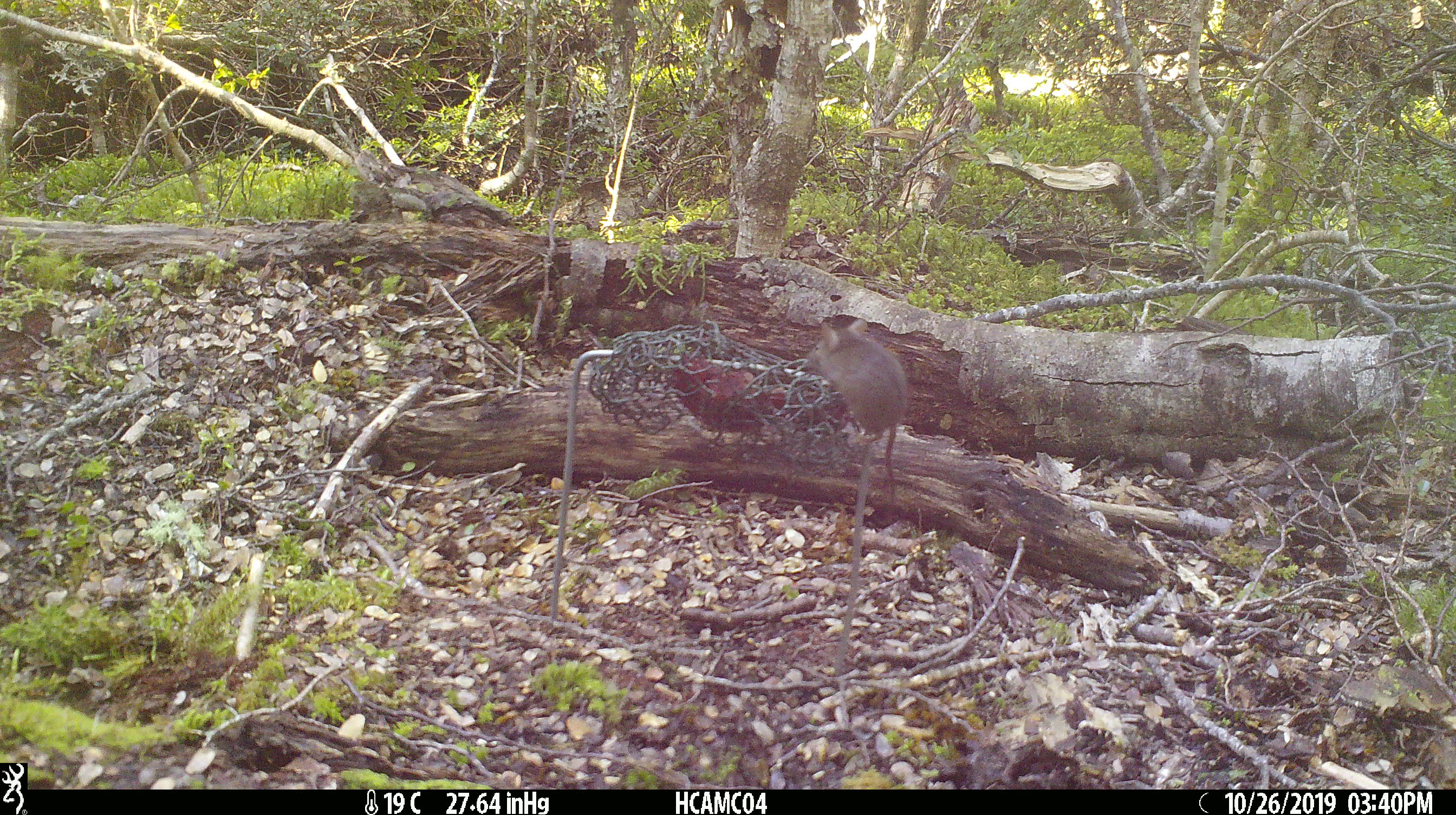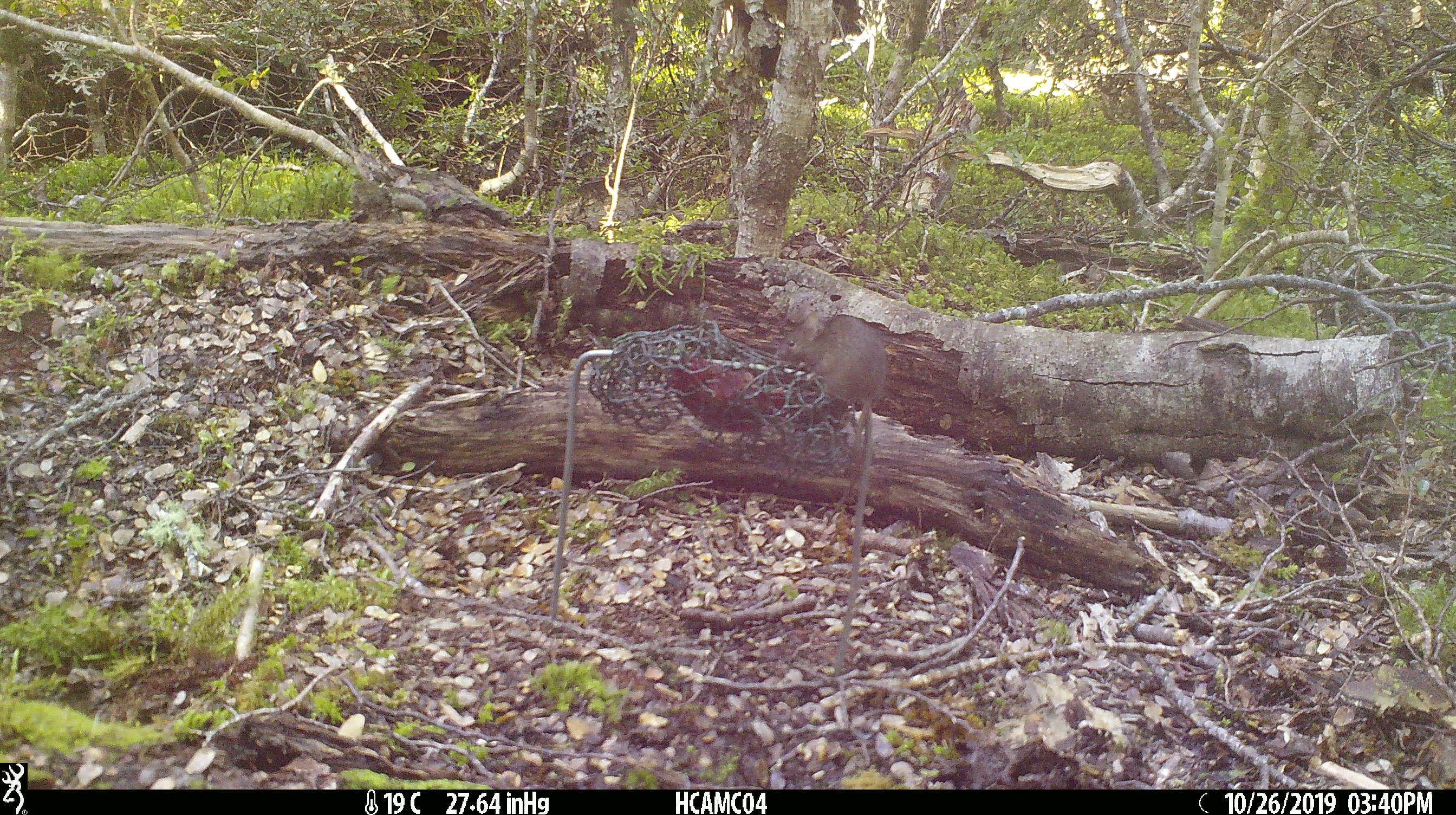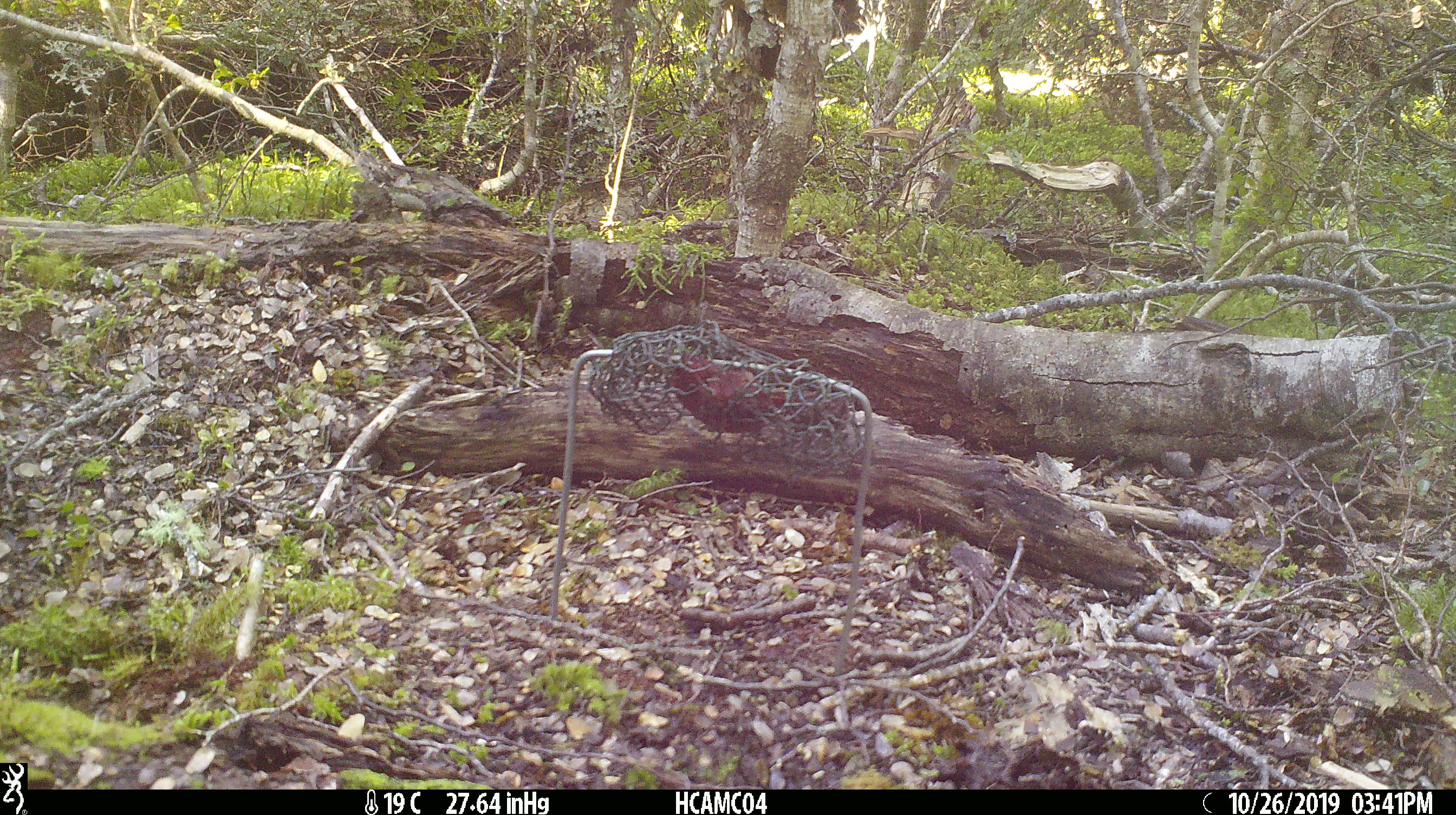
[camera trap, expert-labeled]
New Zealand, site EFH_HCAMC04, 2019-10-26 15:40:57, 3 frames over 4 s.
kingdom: Animalia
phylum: Chordata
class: Mammalia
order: Rodentia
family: Muridae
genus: Mus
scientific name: Mus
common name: mouse